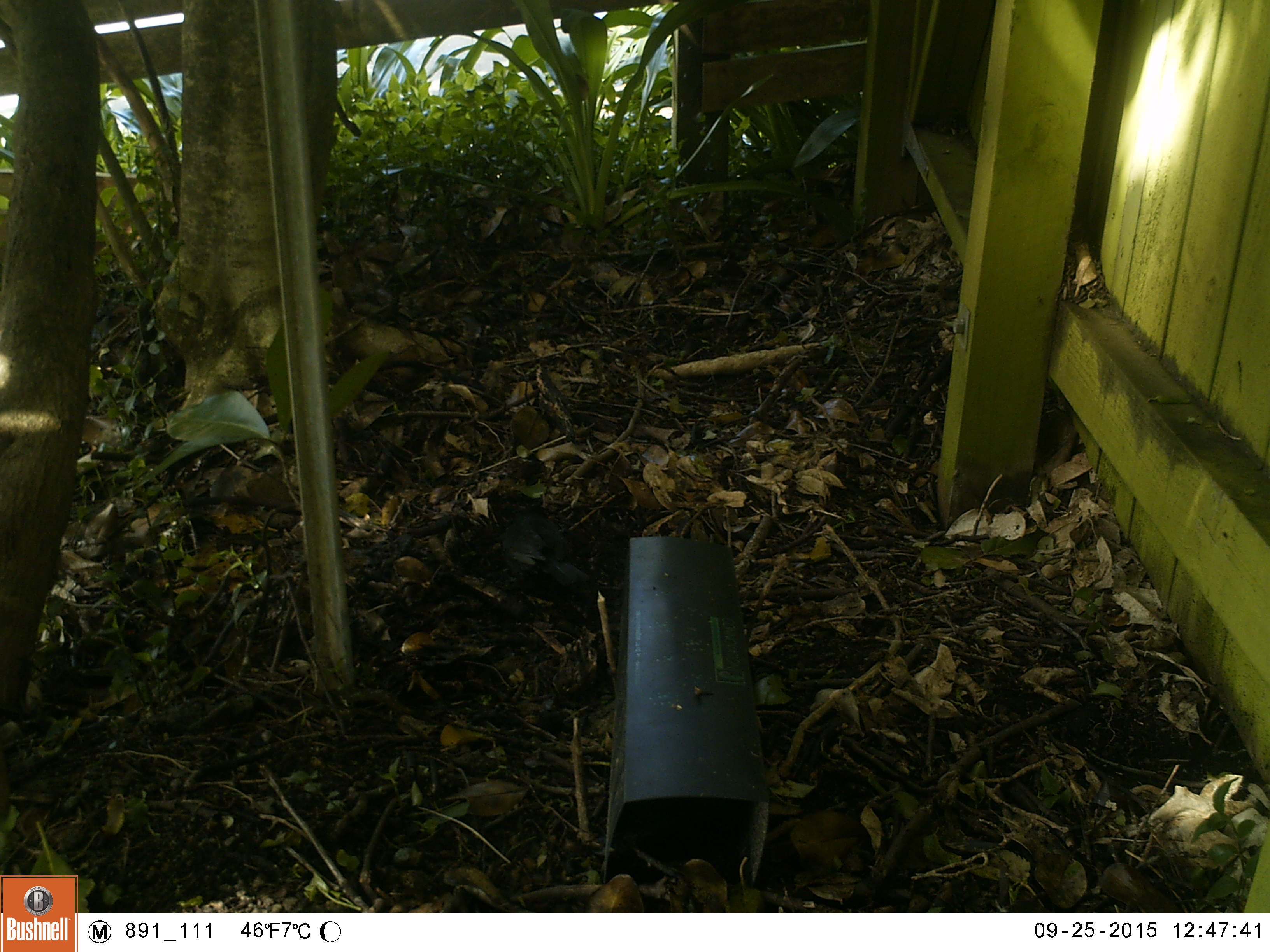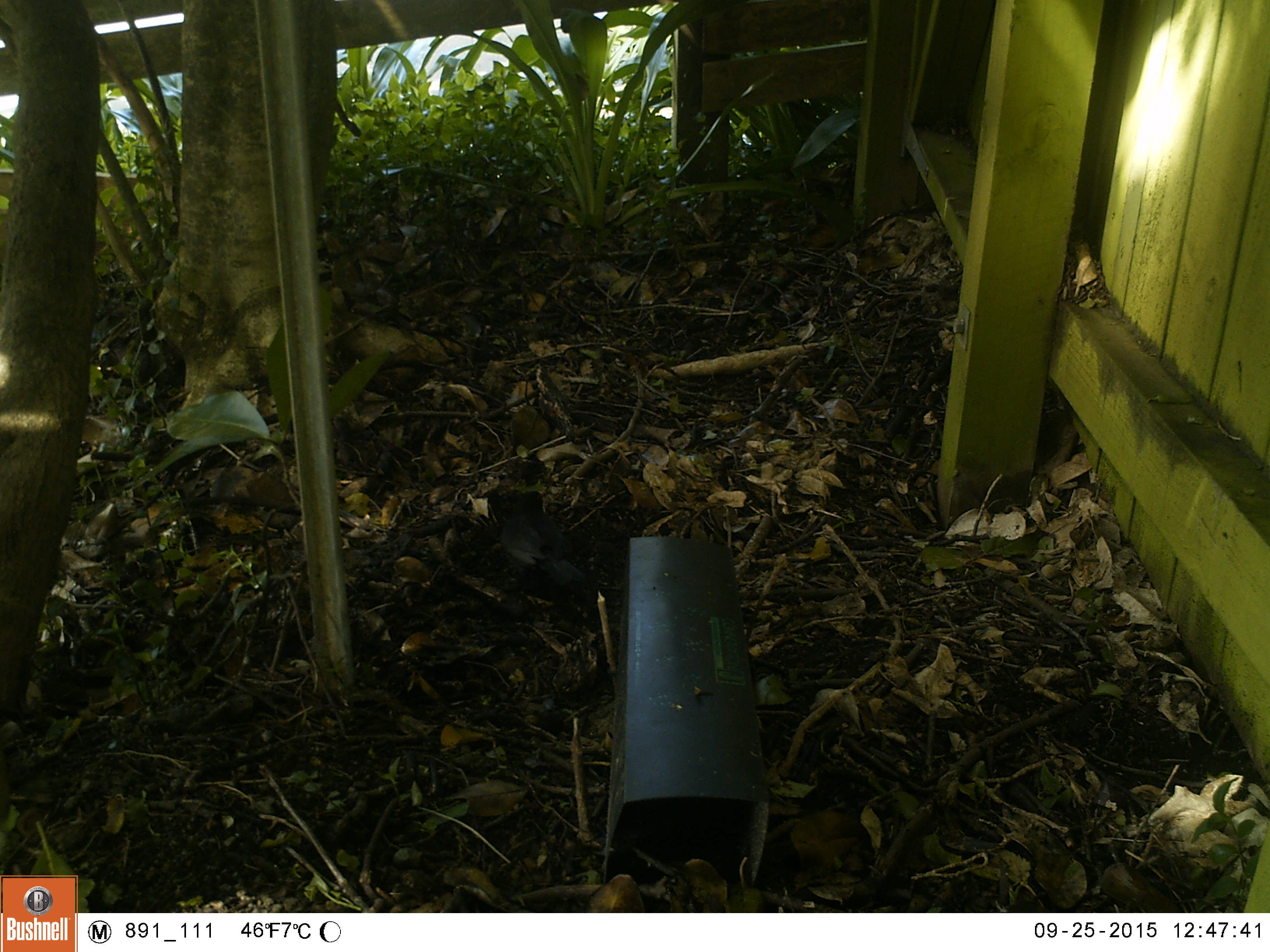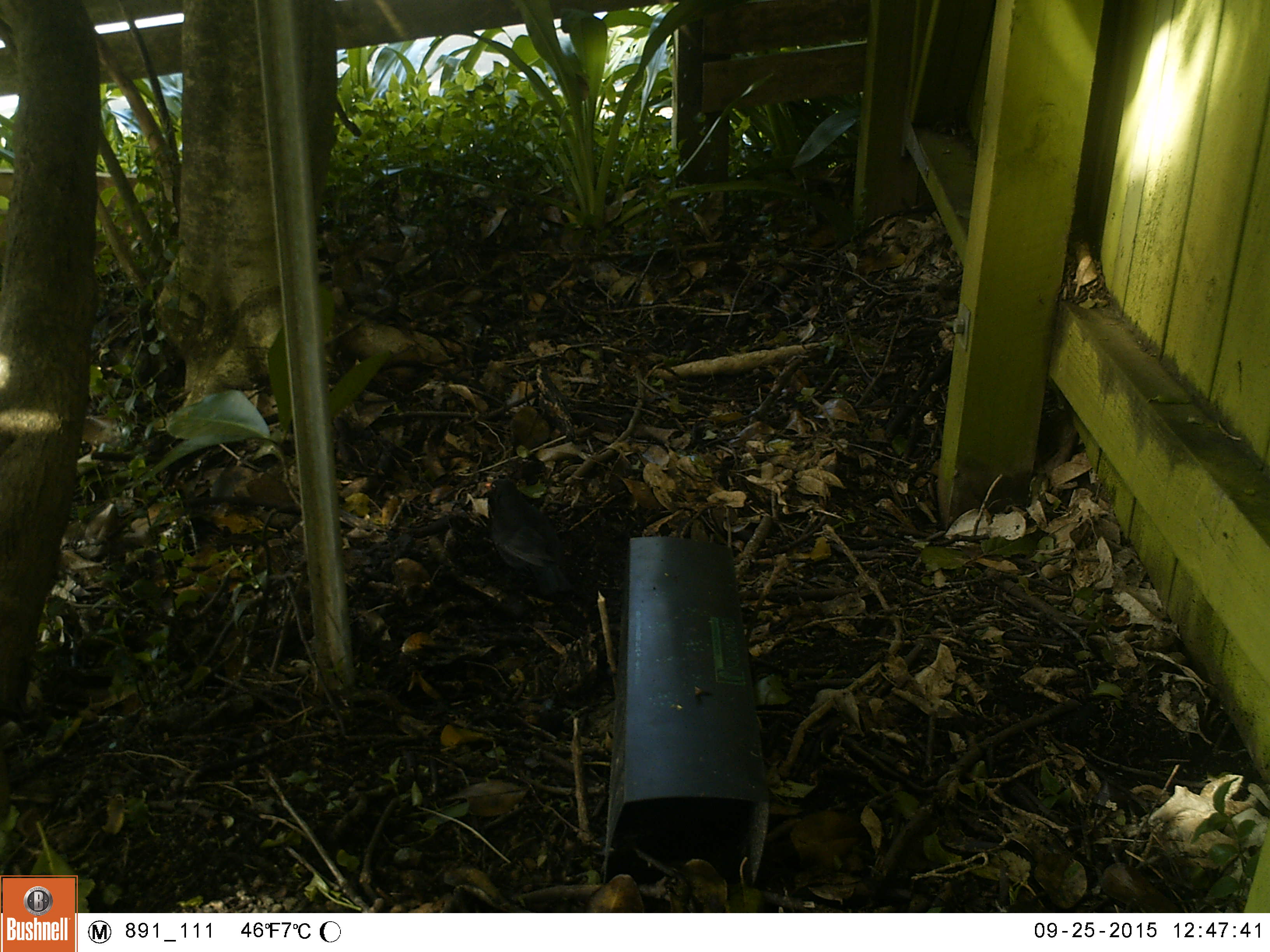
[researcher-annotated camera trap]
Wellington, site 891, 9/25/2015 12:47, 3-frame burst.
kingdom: Animalia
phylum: Chordata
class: Aves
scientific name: Aves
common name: bird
Bird (Aves).